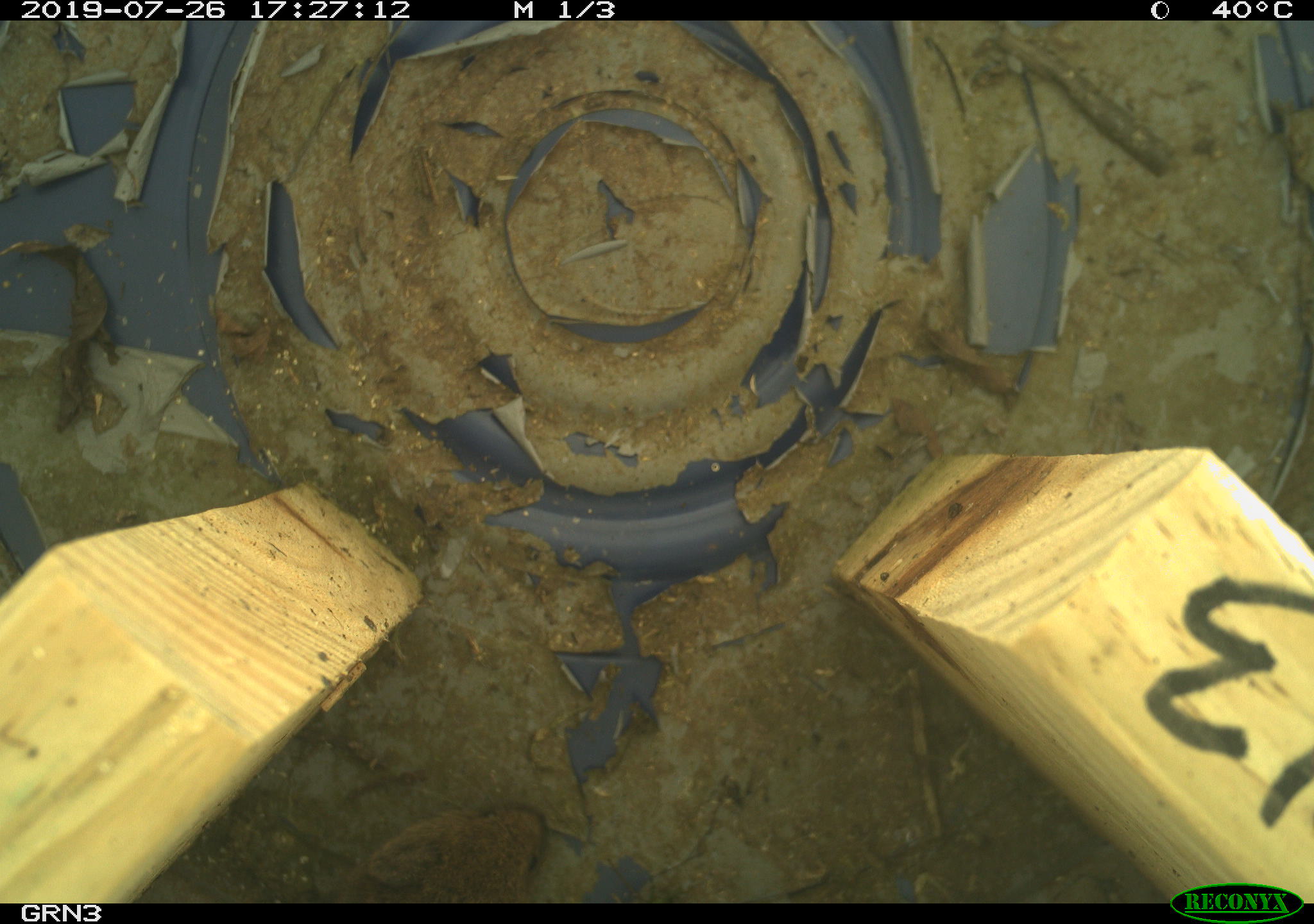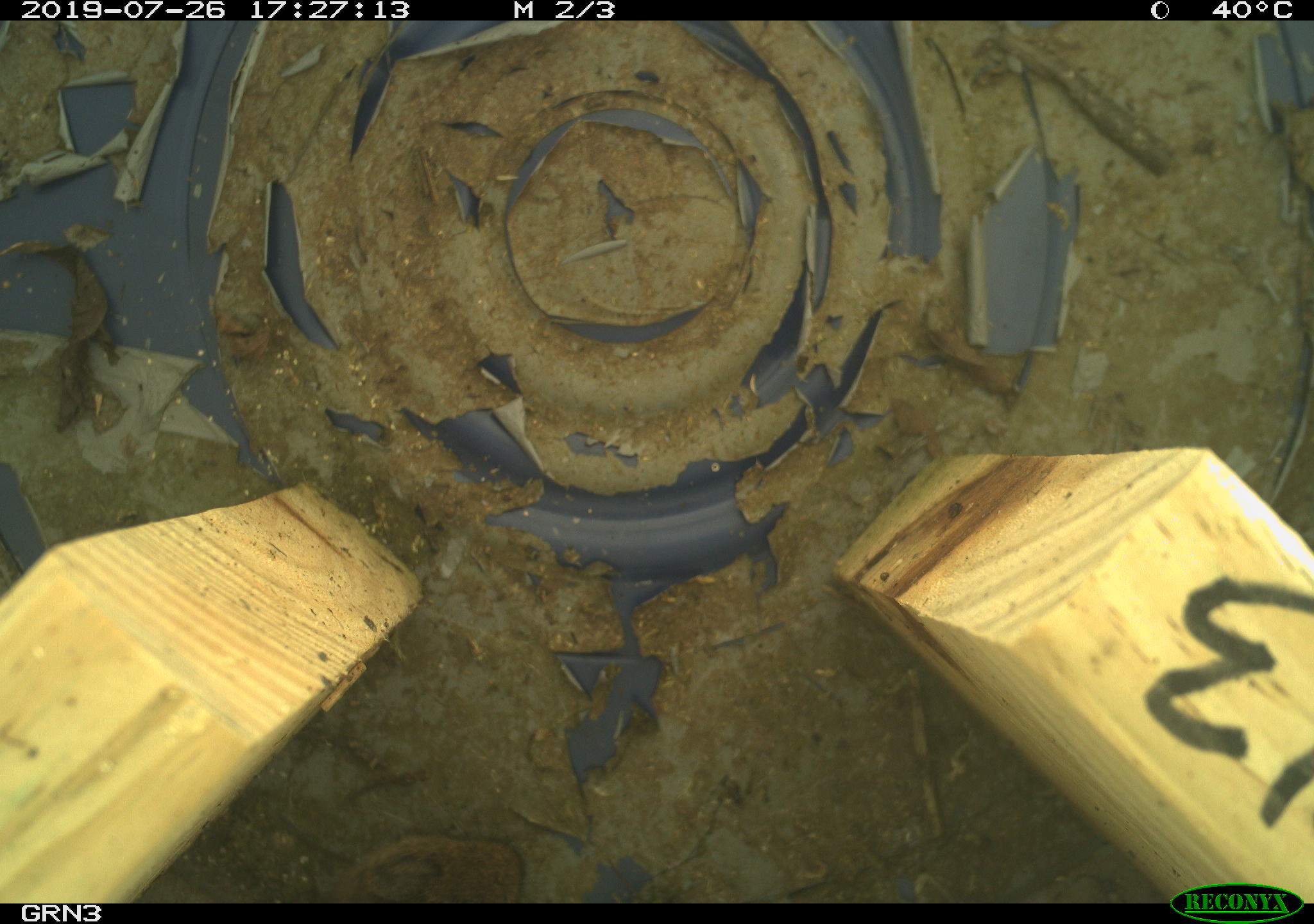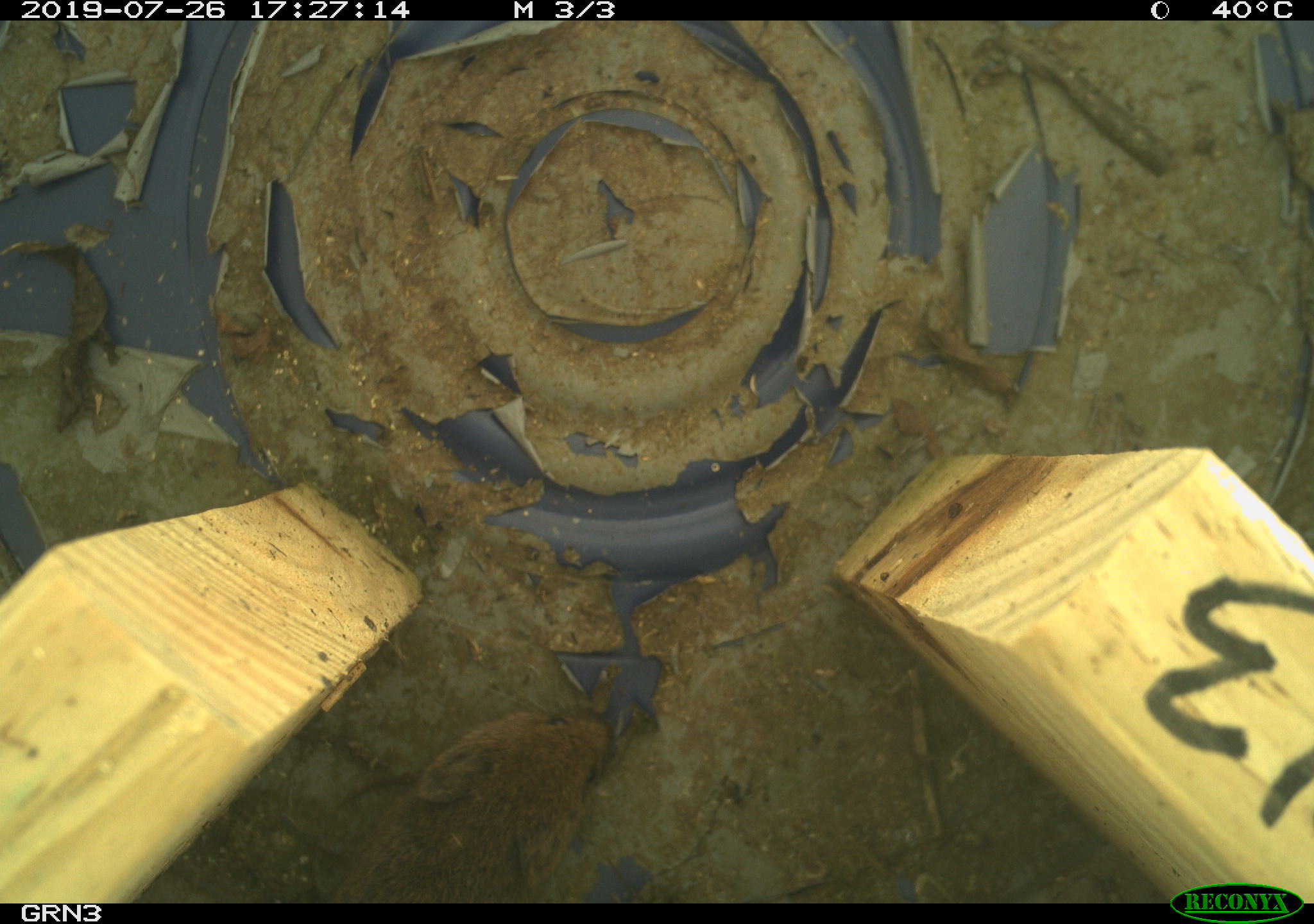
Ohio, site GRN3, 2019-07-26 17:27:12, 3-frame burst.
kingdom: Animalia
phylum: Chordata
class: Mammalia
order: Rodentia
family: Cricetidae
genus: Microtus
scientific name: Microtus pennsylvanicus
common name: meadow vole